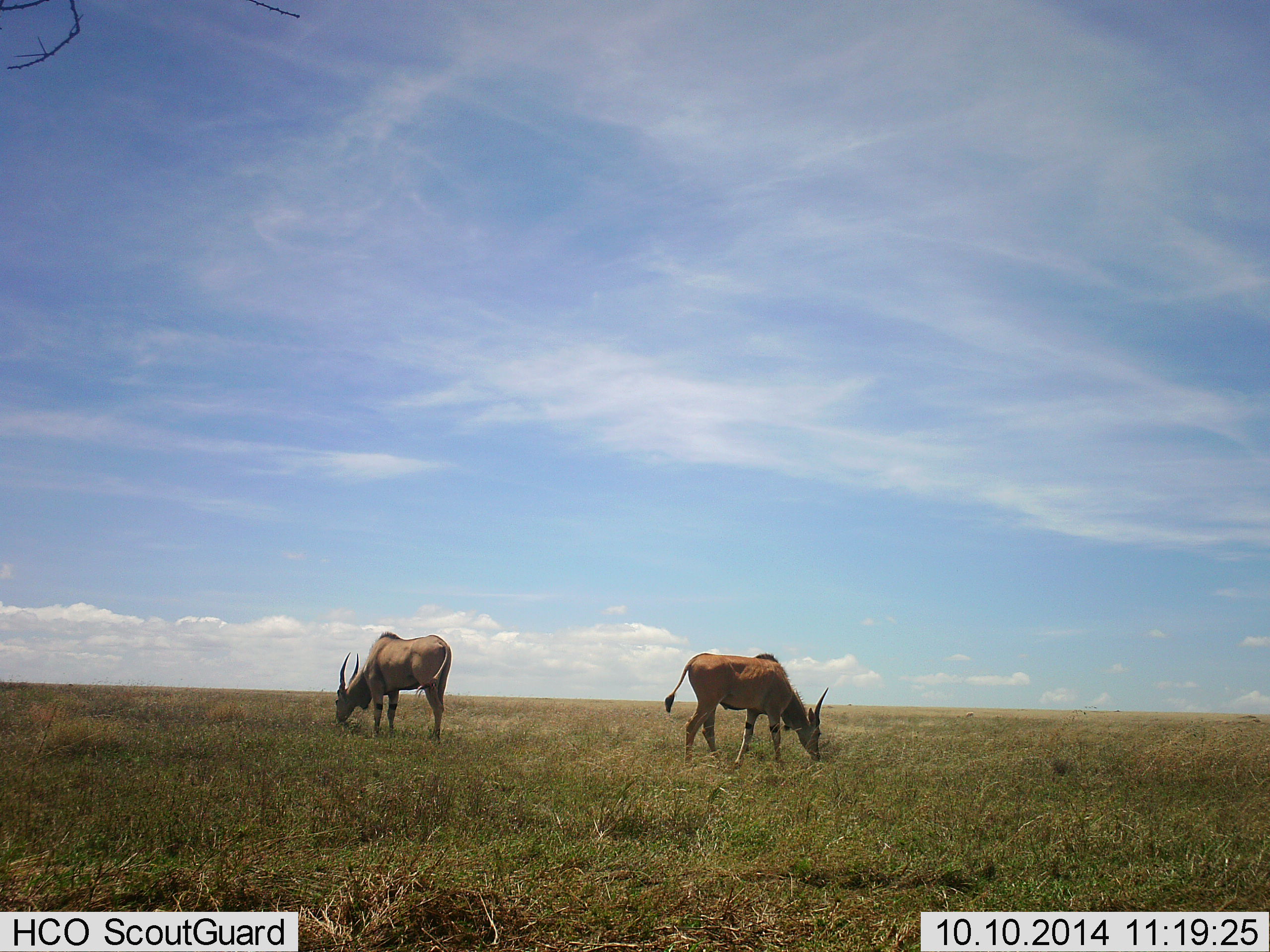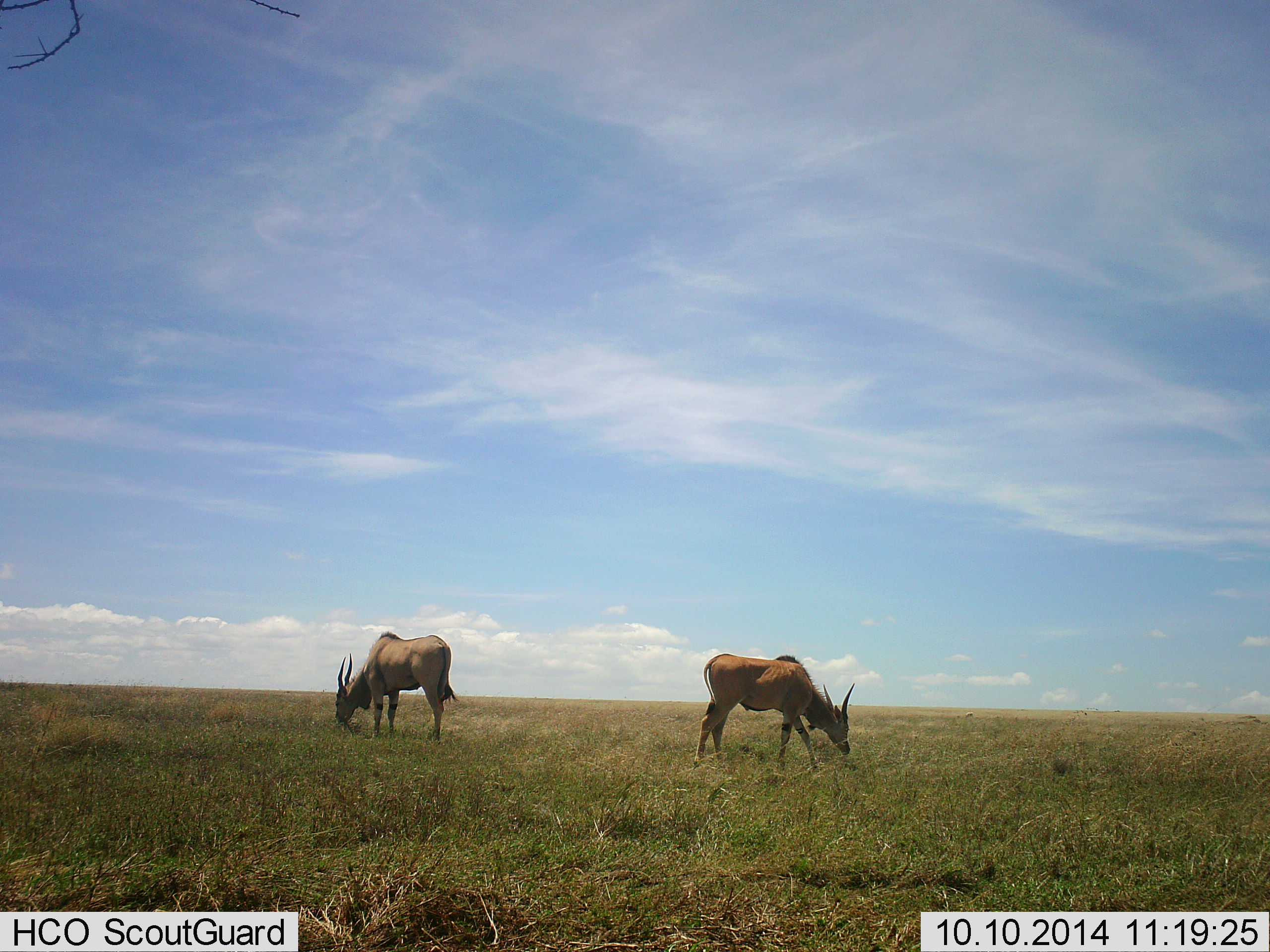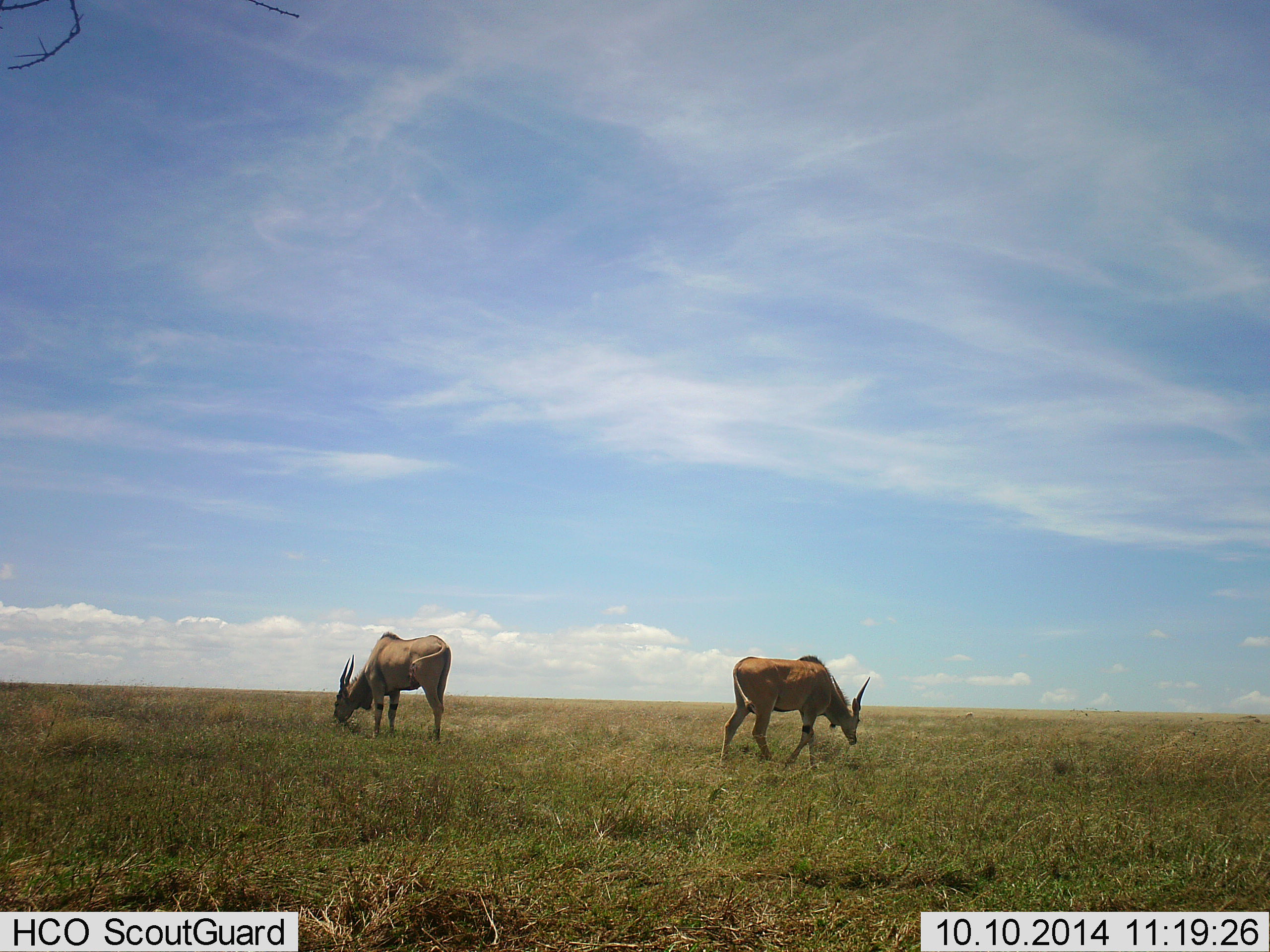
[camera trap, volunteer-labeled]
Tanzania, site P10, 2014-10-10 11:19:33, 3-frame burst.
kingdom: Animalia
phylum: Chordata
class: Mammalia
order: Artiodactyla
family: Bovidae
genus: Tragelaphus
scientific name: Tragelaphus oryx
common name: eland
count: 2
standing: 20%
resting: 0%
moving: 10%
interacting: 0%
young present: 10%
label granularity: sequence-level